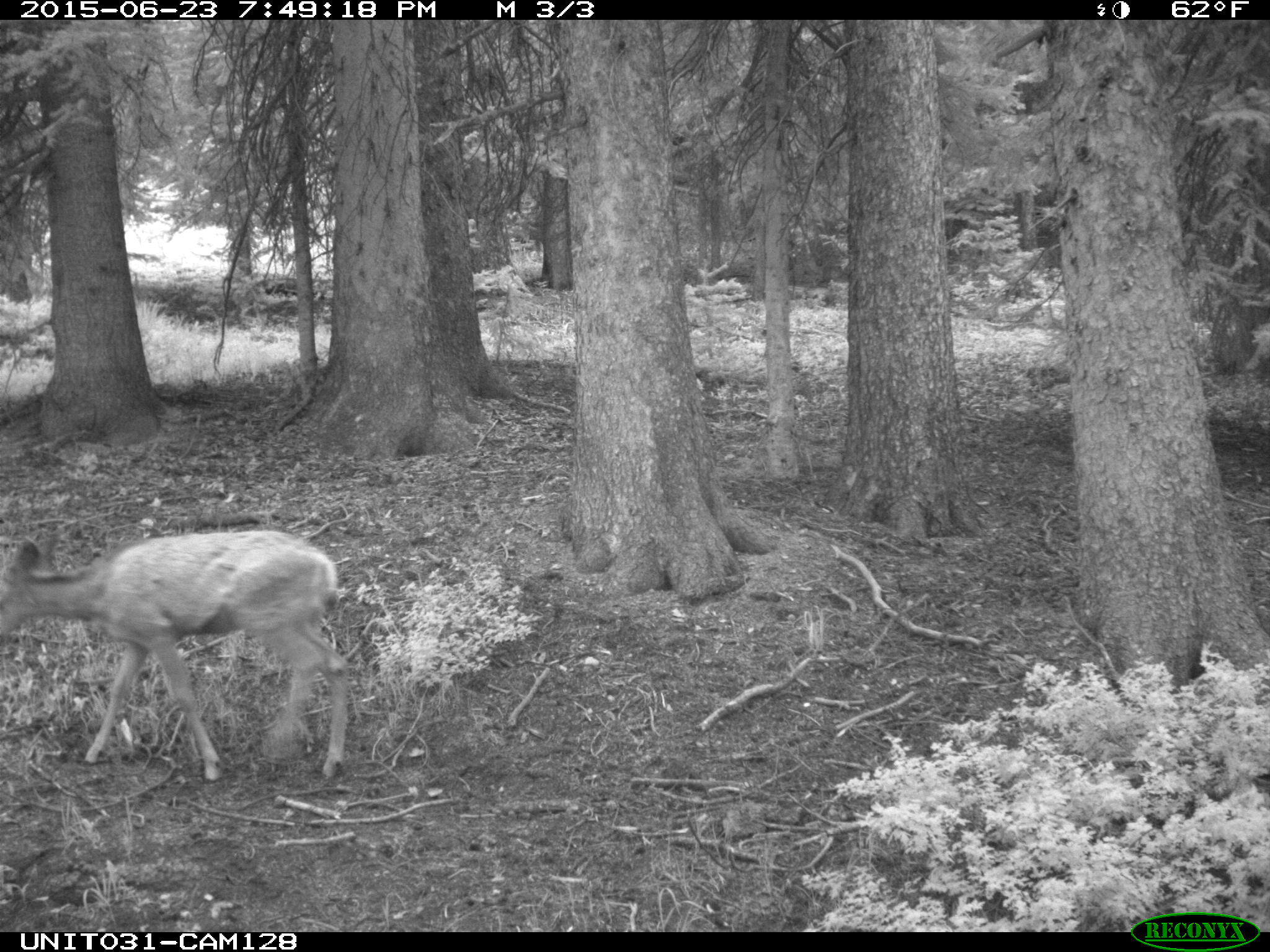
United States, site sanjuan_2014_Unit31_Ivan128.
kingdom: Animalia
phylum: Chordata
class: Mammalia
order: Artiodactyla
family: Cervidae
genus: Odocoileus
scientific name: Odocoileus hemionus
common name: mule deer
Odocoileus hemionus (mule deer).